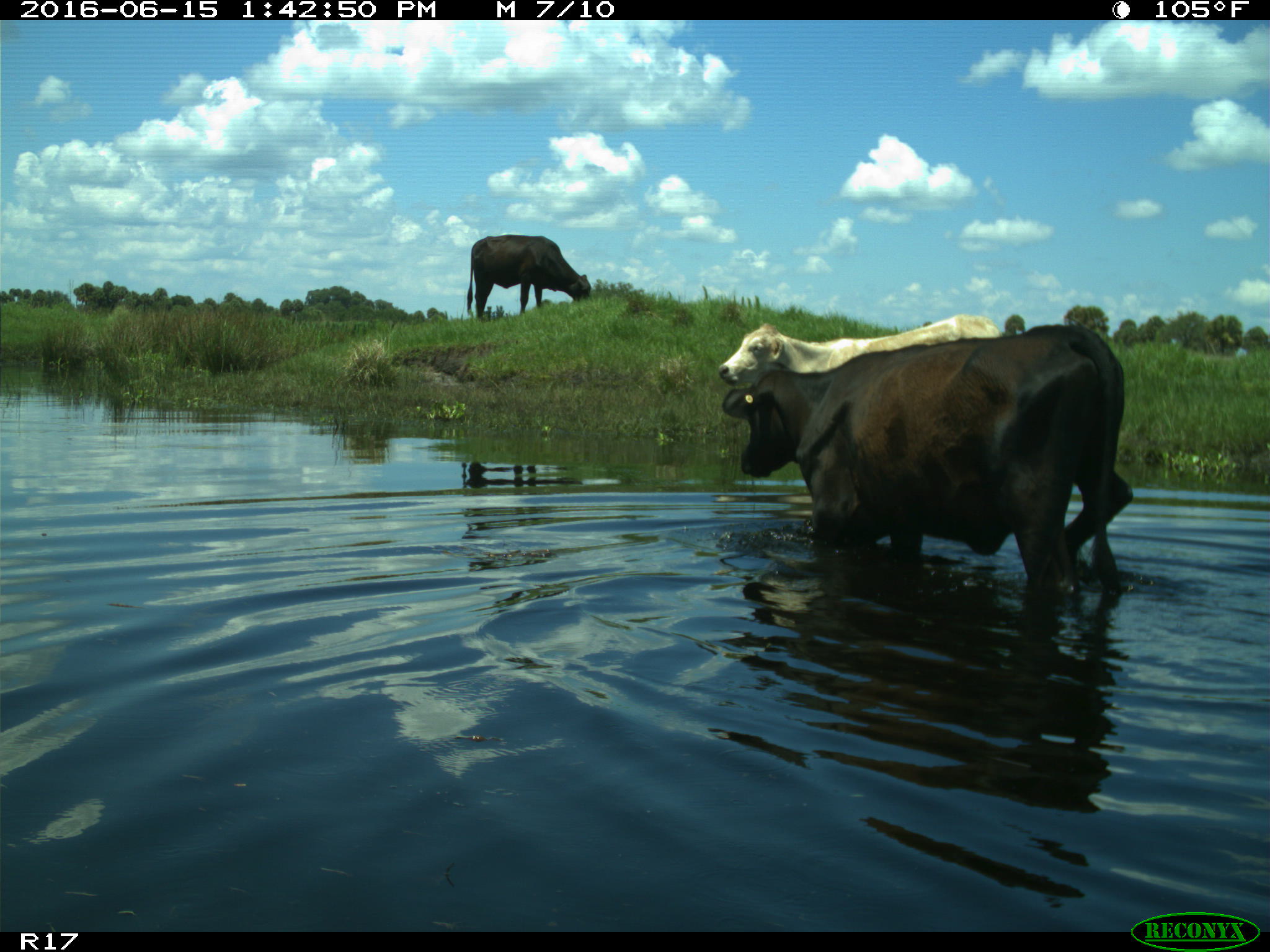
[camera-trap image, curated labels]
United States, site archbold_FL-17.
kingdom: Animalia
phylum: Chordata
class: Mammalia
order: Artiodactyla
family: Bovidae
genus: Bos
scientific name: Bos taurus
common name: domestic cow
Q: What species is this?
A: Bos taurus (domestic cow).